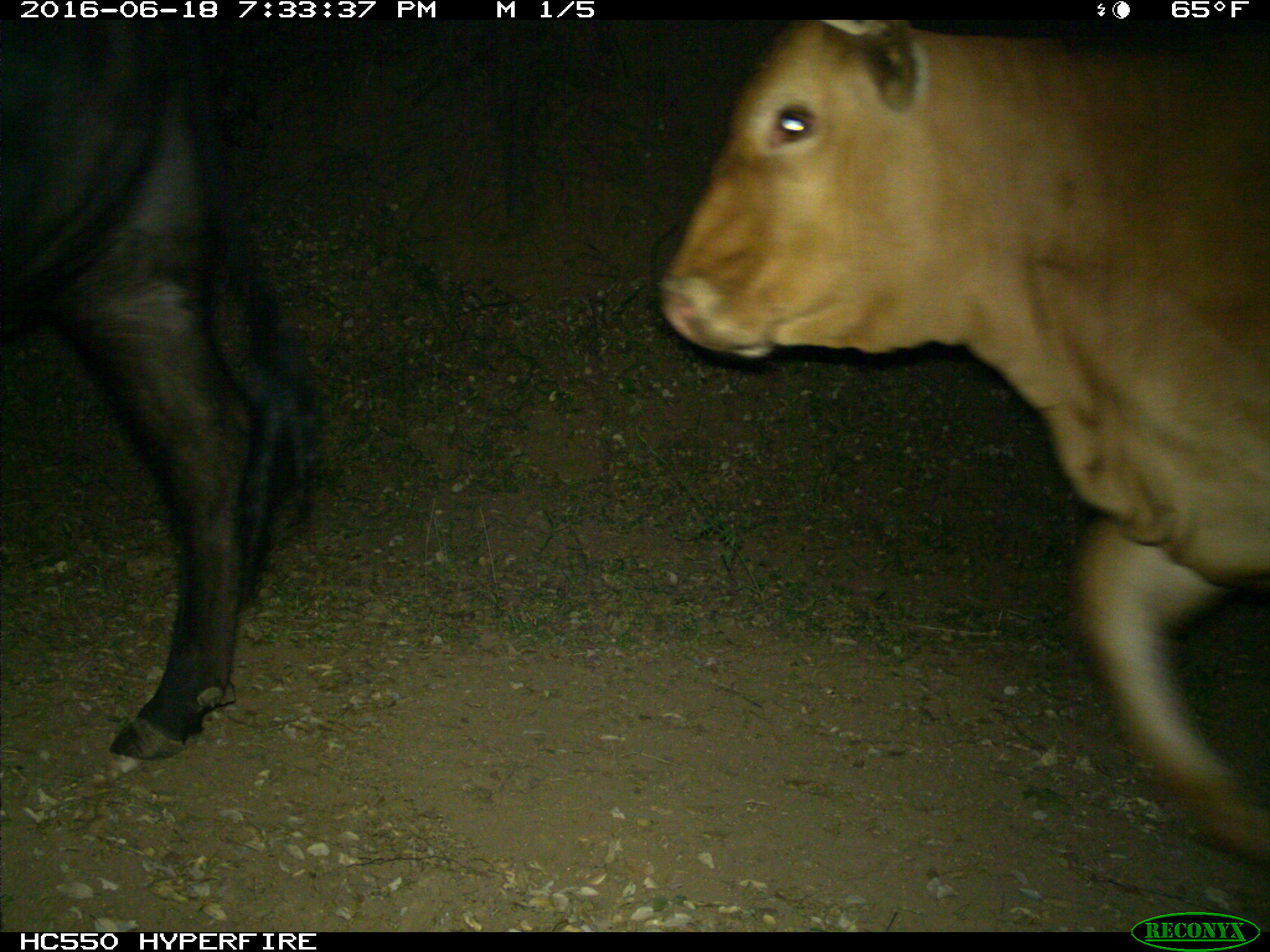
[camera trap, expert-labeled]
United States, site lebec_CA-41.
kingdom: Animalia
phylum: Chordata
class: Mammalia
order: Artiodactyla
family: Bovidae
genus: Bos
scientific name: Bos taurus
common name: domestic cow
Bos taurus (domestic cow).